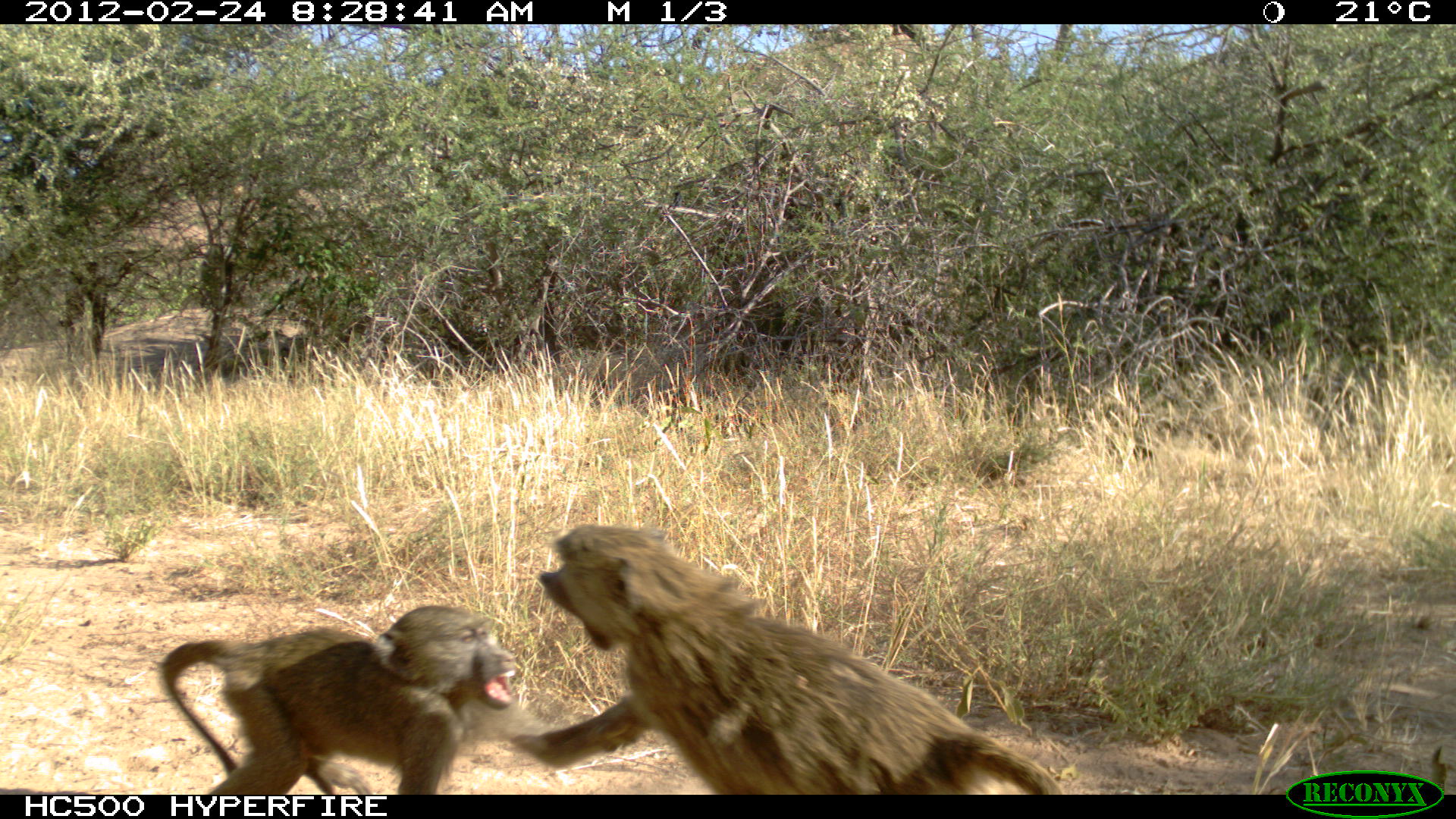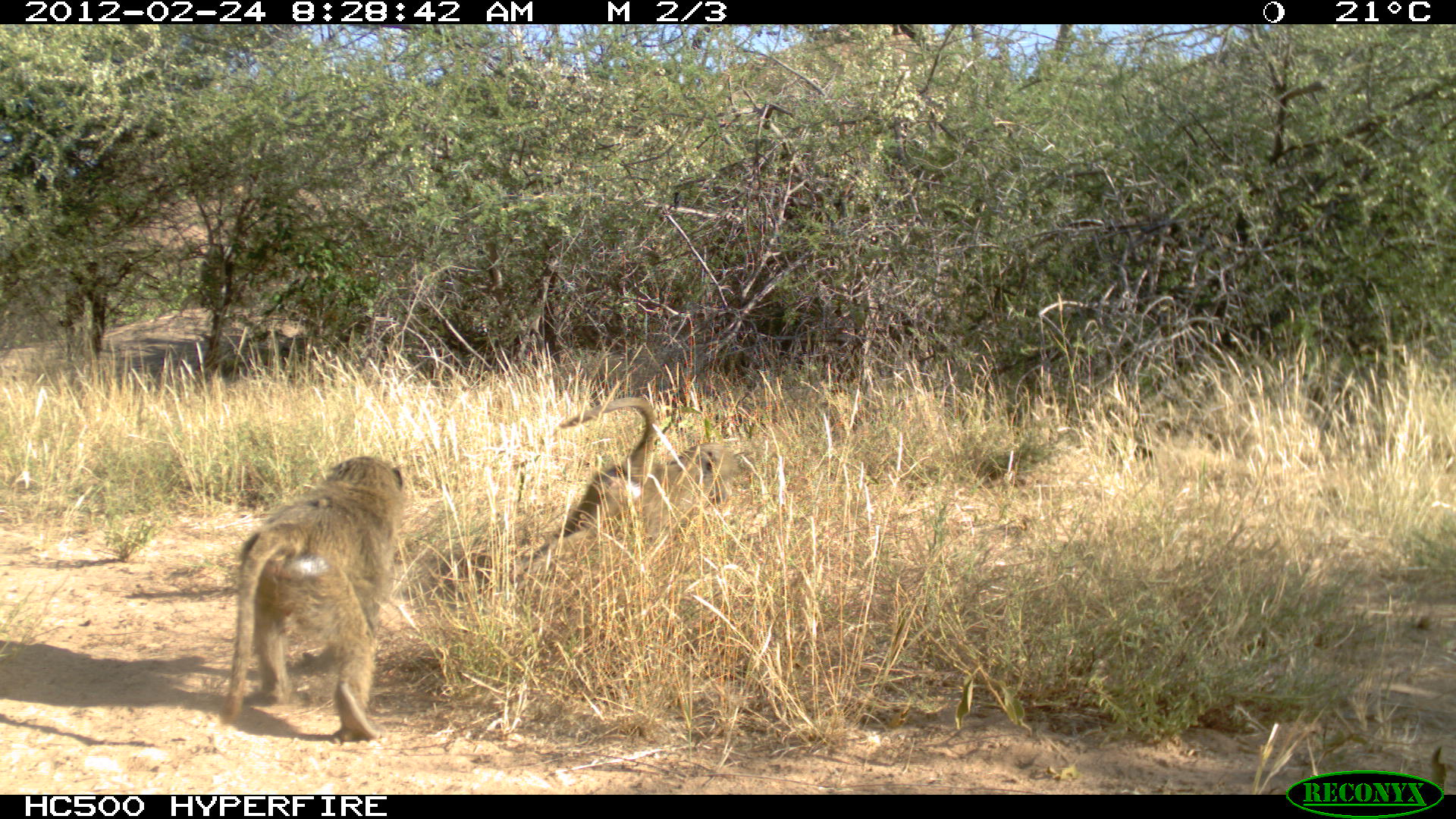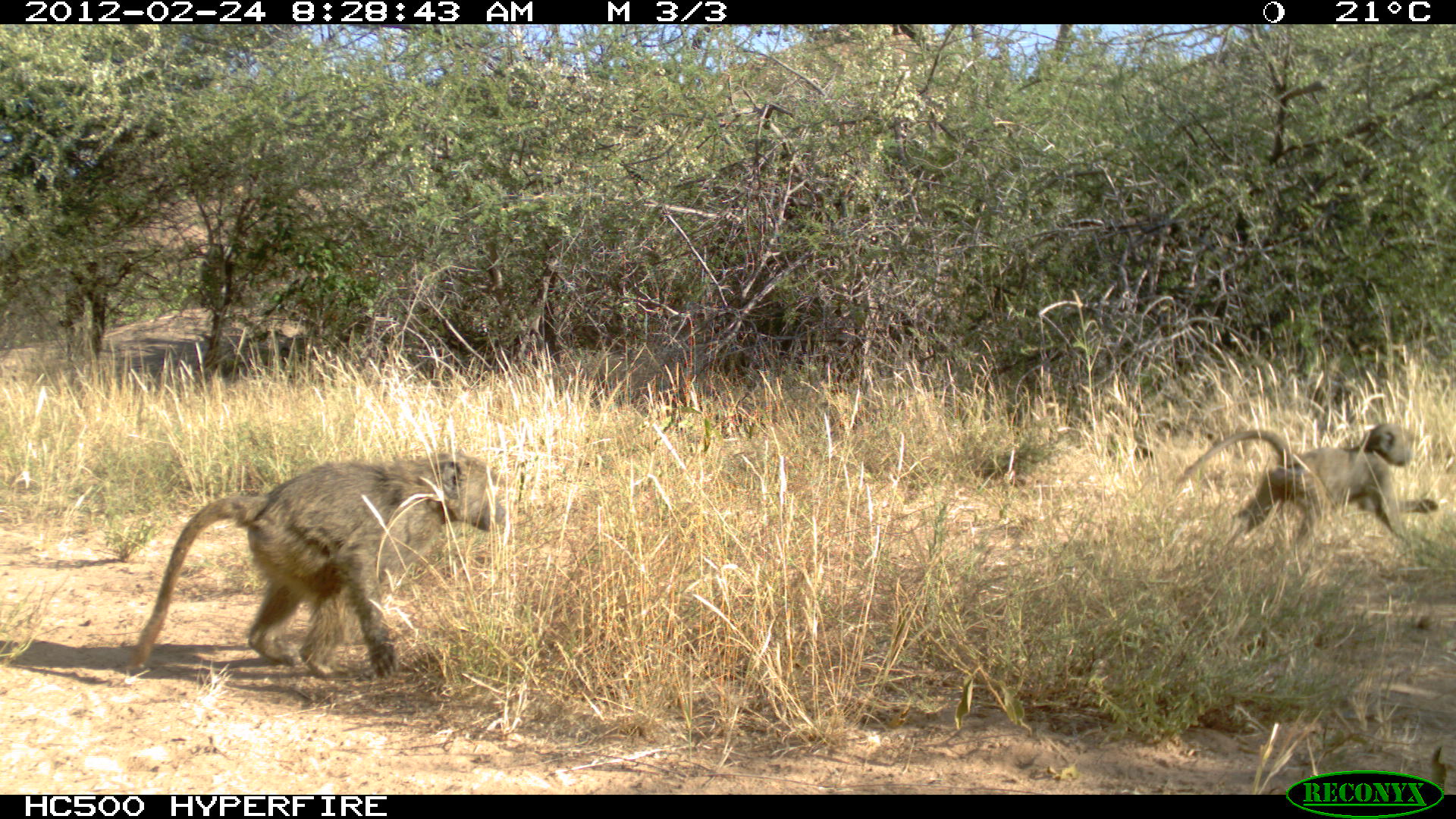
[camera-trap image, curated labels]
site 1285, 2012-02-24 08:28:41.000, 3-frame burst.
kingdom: Animalia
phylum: Chordata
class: Mammalia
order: Primates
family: Cercopithecidae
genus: Papio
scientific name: Papio anubis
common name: olive baboon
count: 2